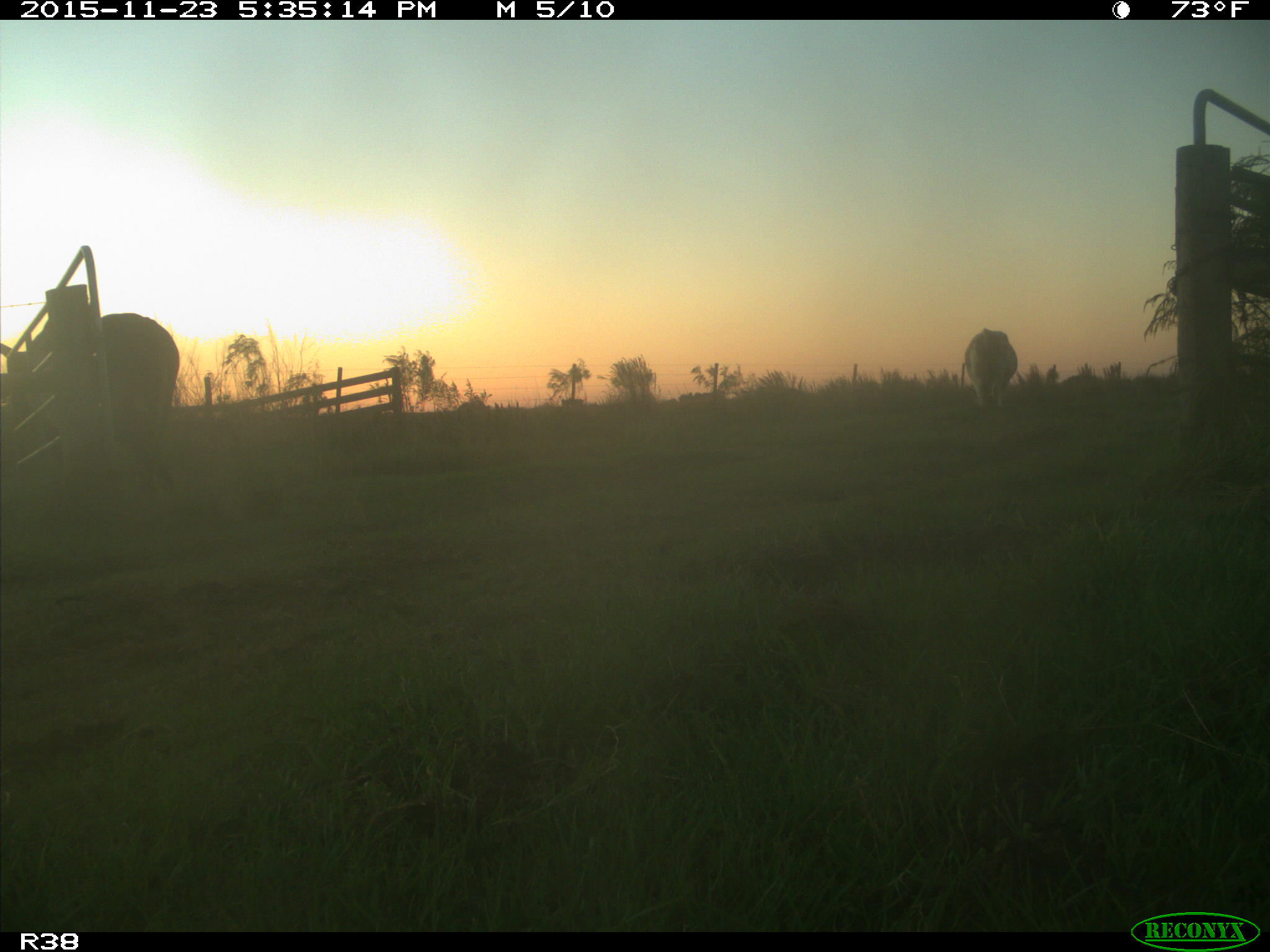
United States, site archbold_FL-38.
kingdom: Animalia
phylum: Chordata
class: Mammalia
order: Artiodactyla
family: Bovidae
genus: Bos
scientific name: Bos taurus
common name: domestic cow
Bos taurus (domestic cow).